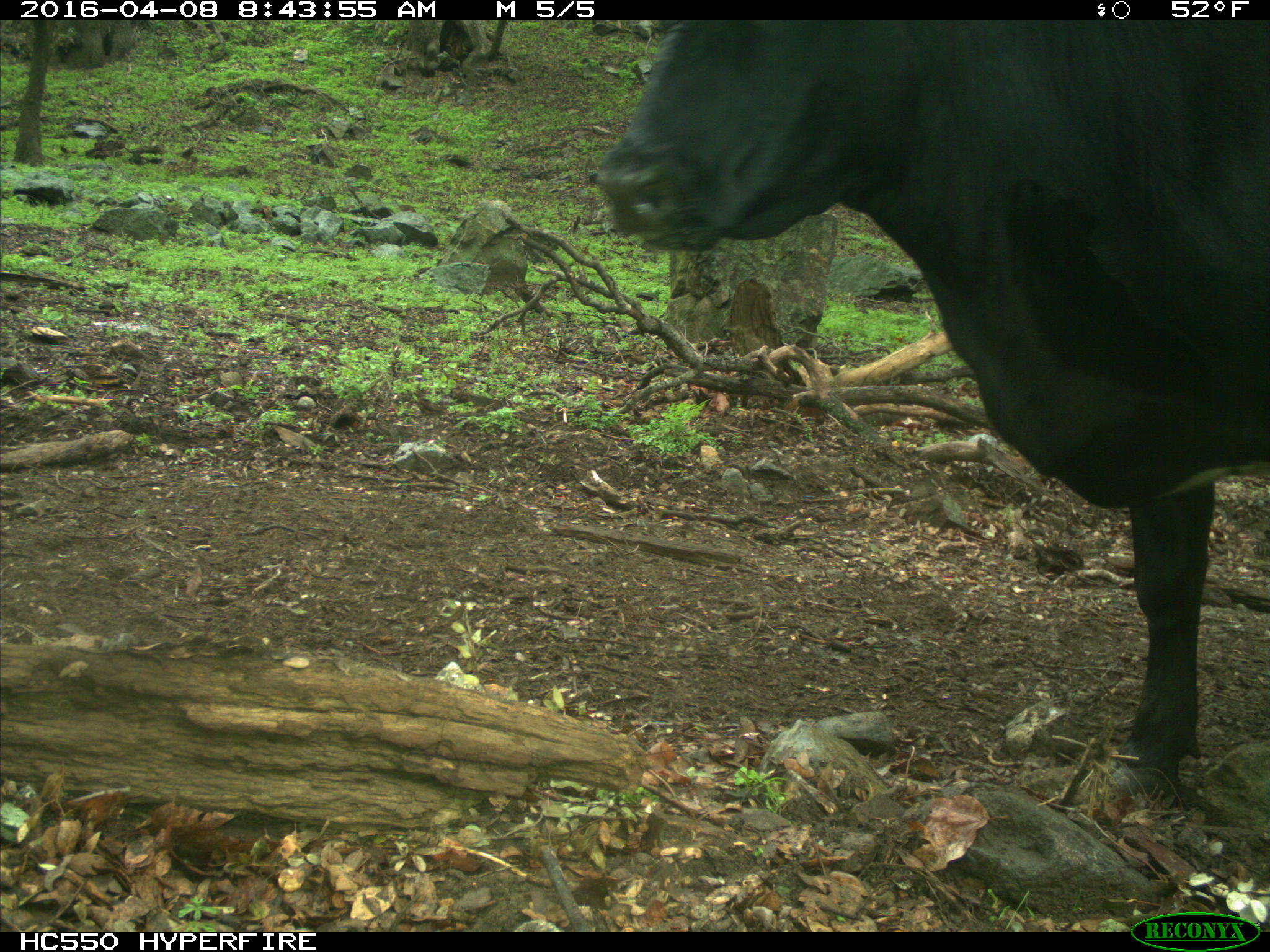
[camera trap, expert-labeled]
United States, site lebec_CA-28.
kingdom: Animalia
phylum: Chordata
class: Mammalia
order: Artiodactyla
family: Bovidae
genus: Bos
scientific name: Bos taurus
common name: domestic cow